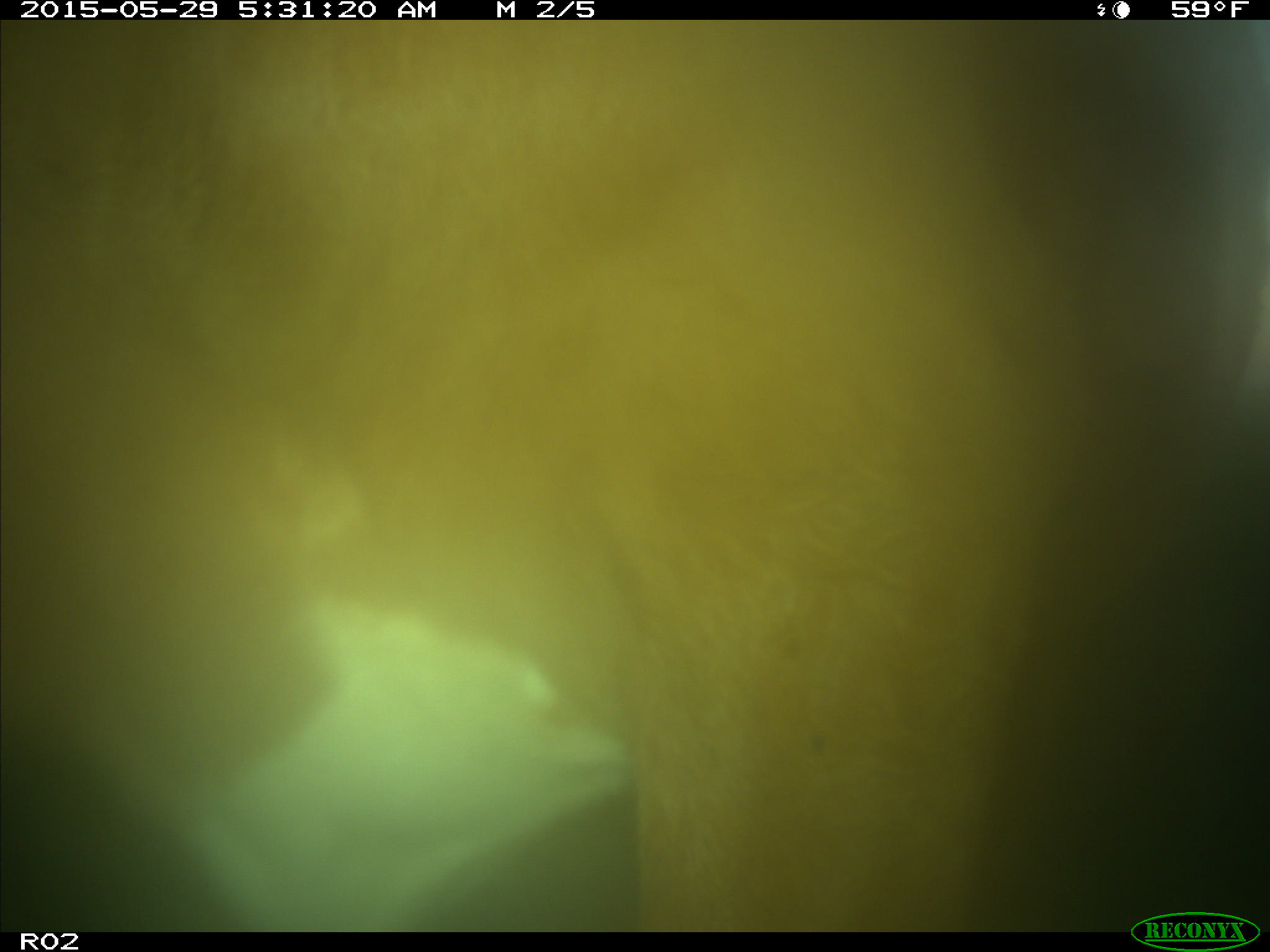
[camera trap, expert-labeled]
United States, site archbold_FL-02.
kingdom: Animalia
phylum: Chordata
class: Mammalia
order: Artiodactyla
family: Bovidae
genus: Bos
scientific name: Bos taurus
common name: domestic cow